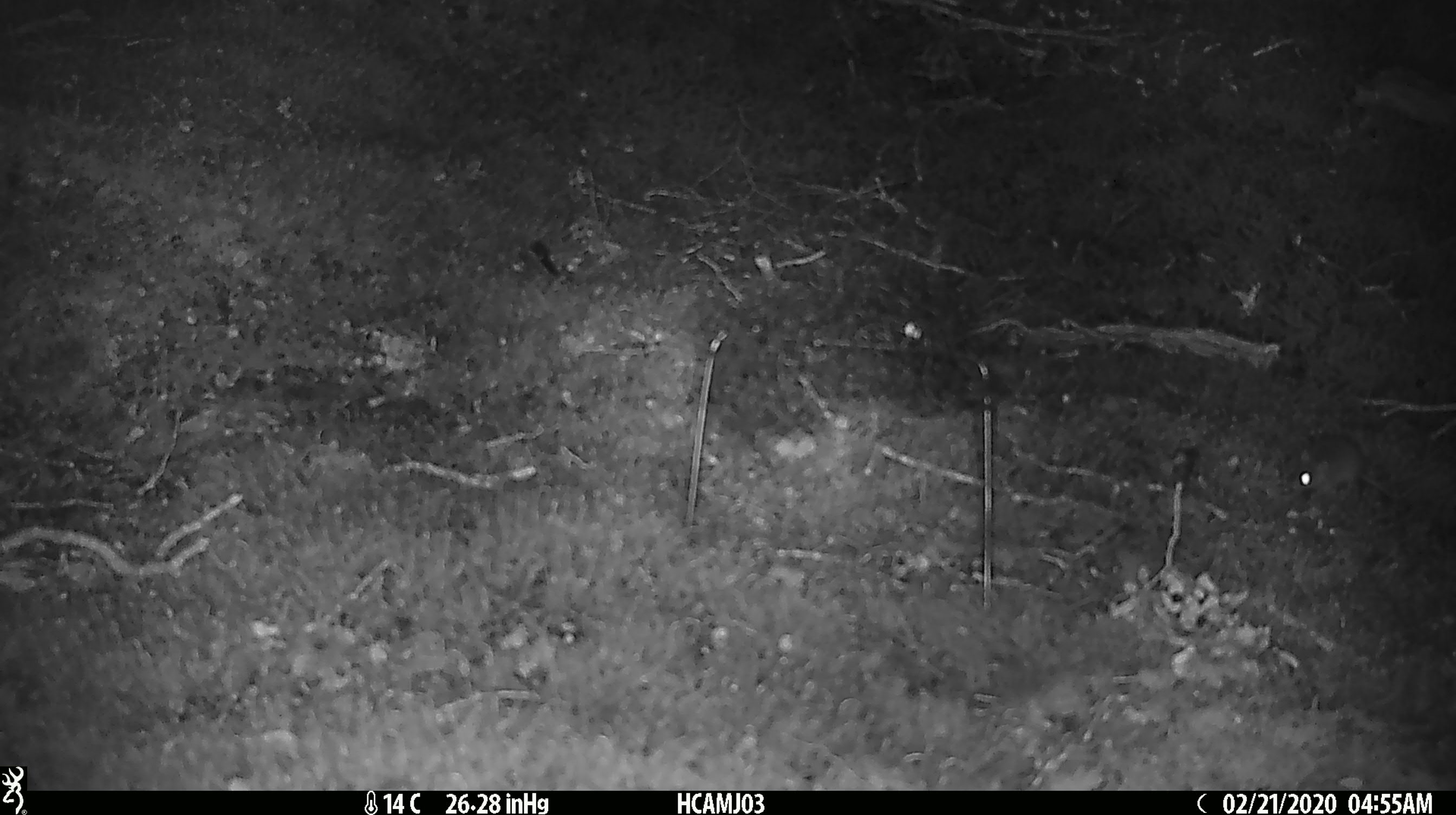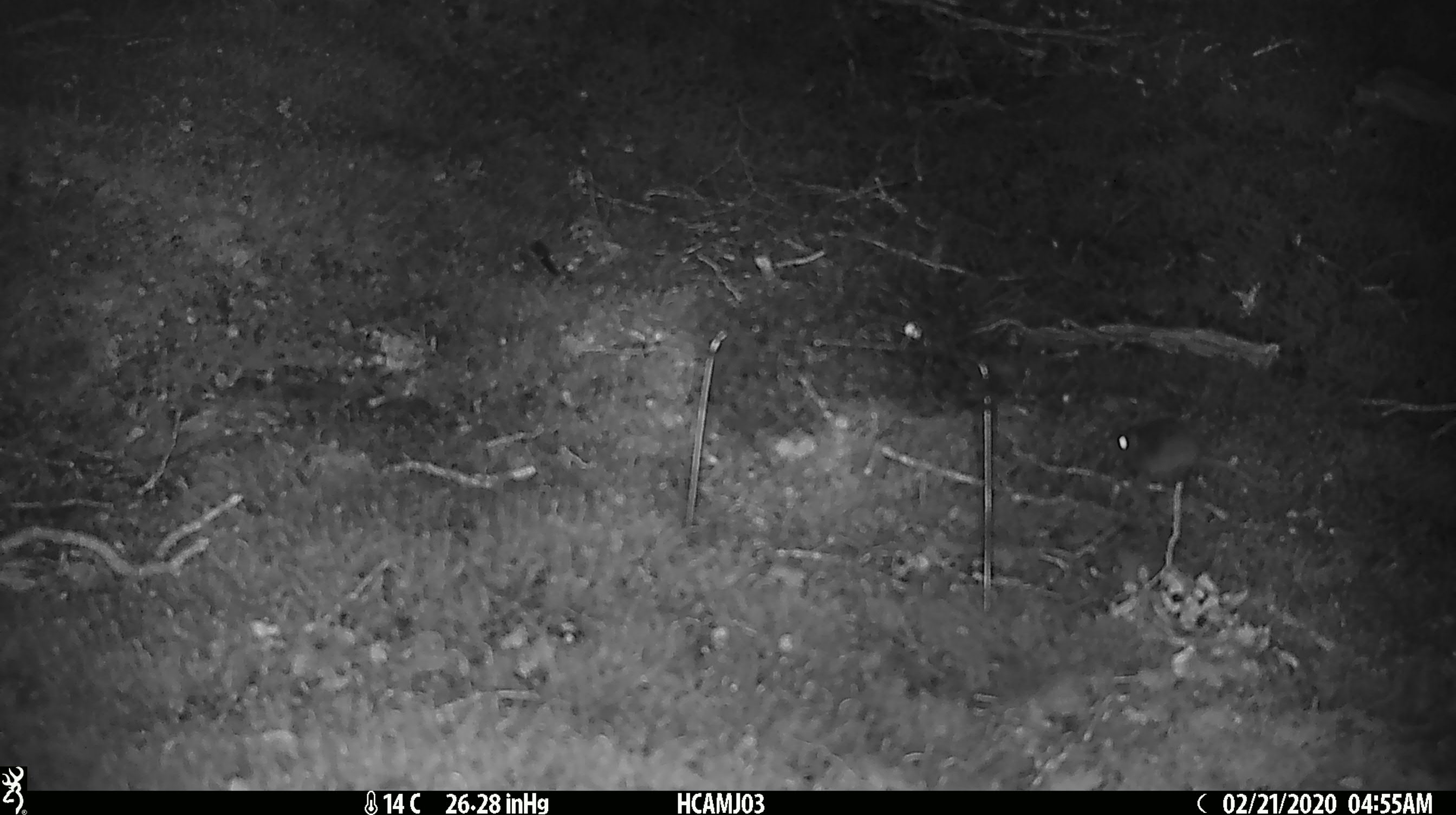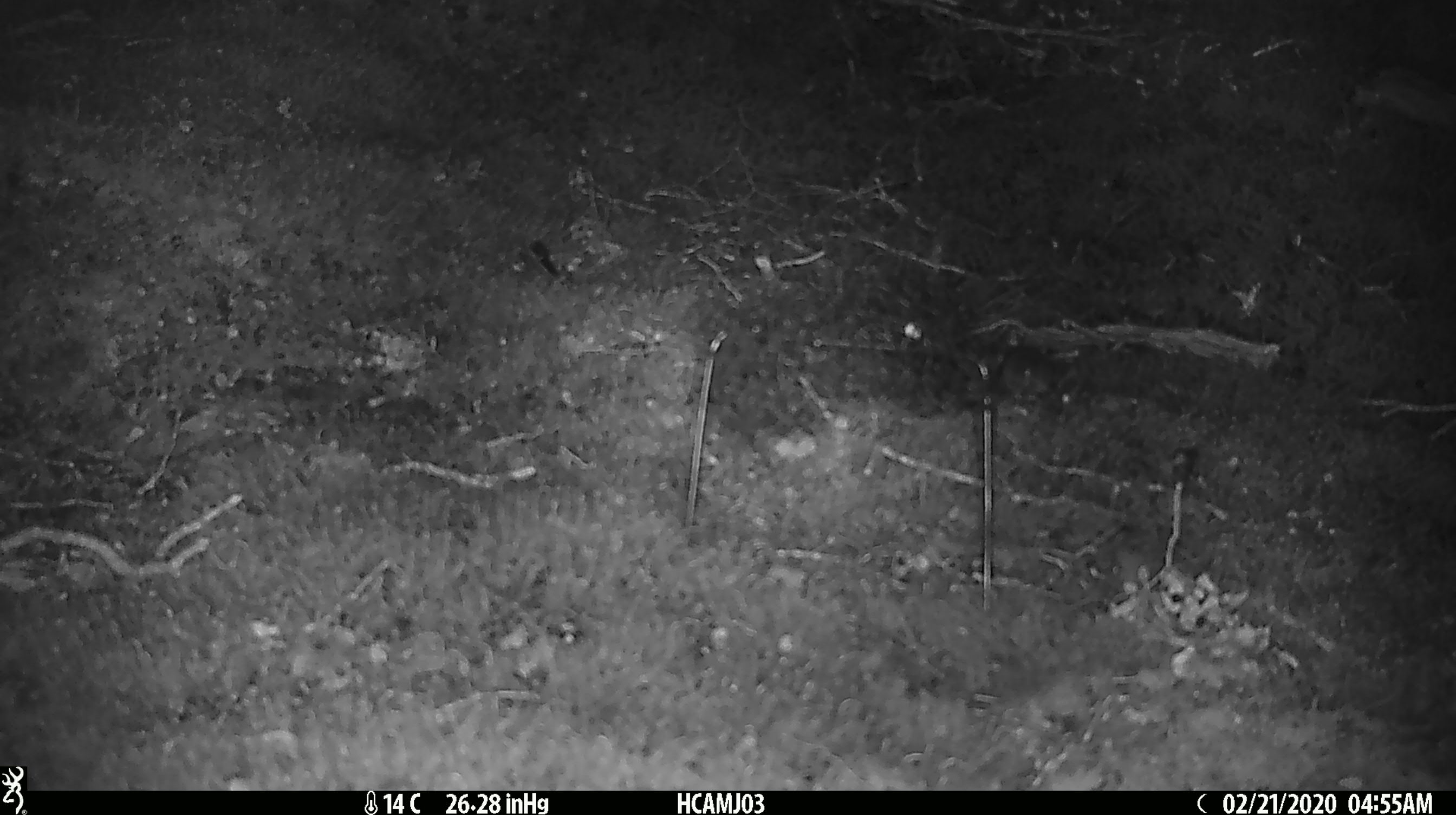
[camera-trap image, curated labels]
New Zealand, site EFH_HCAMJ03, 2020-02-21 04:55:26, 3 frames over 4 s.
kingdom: Animalia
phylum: Chordata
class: Mammalia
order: Rodentia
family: Muridae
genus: Mus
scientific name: Mus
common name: mouse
Mouse (Mus).